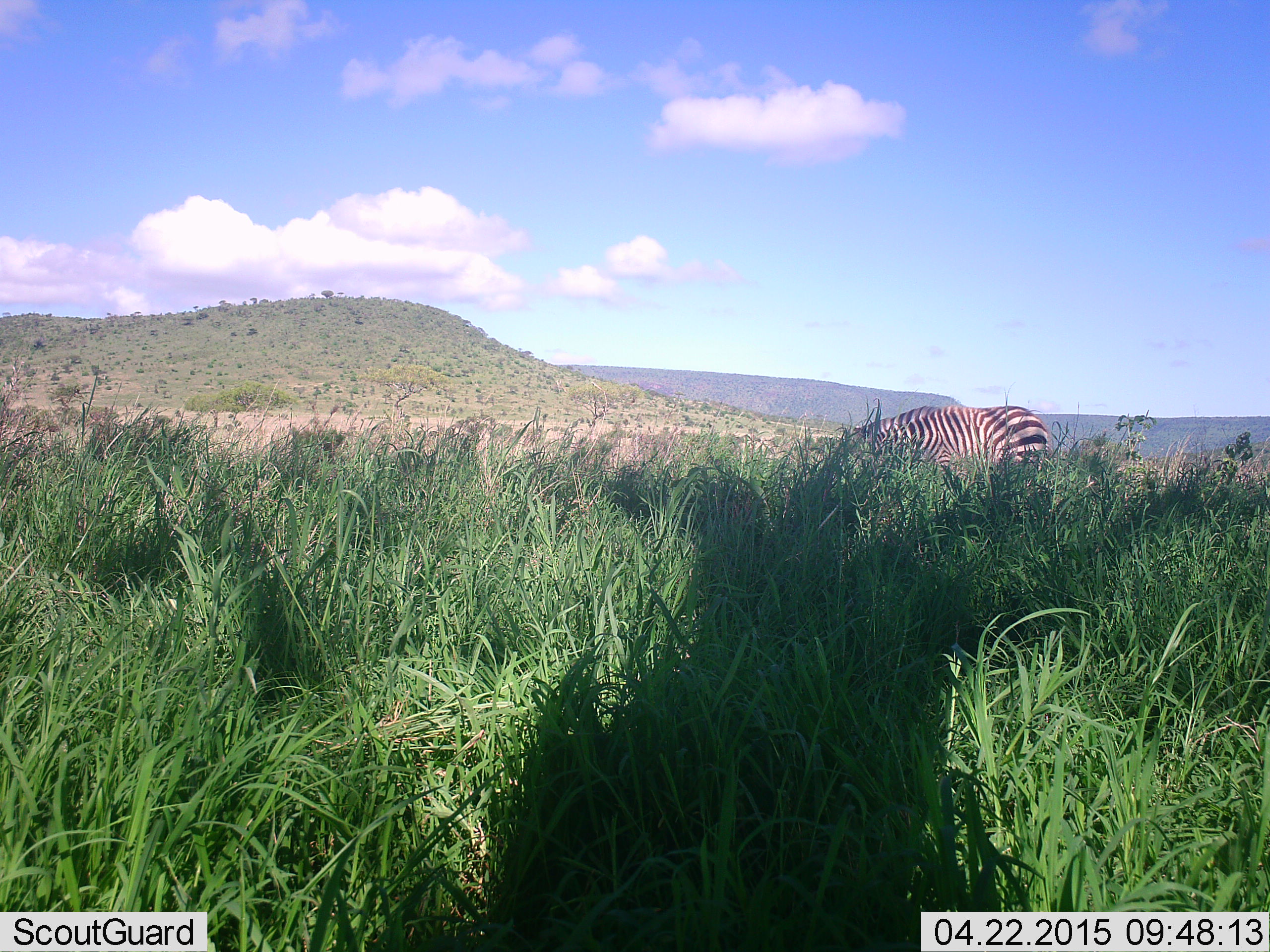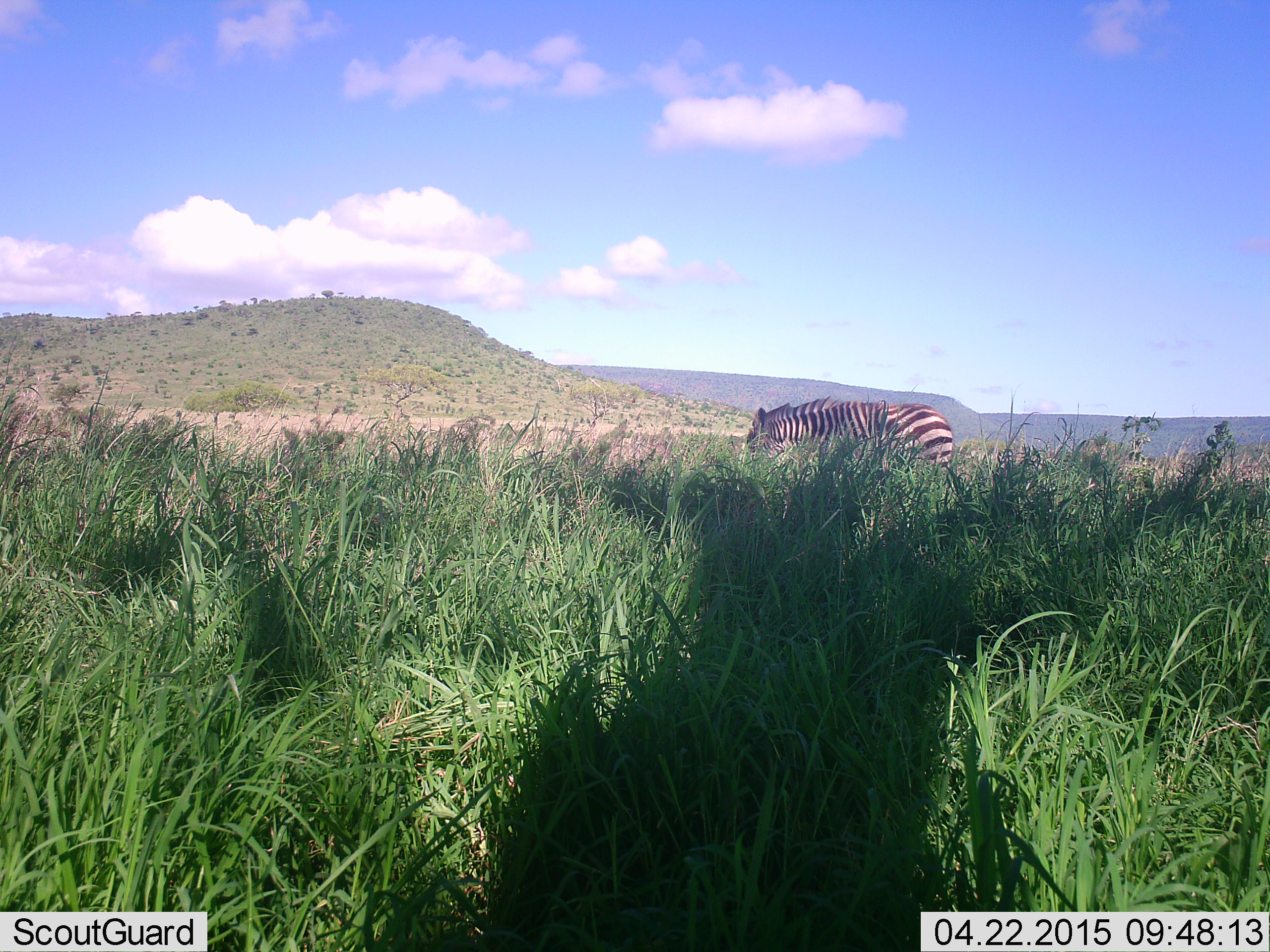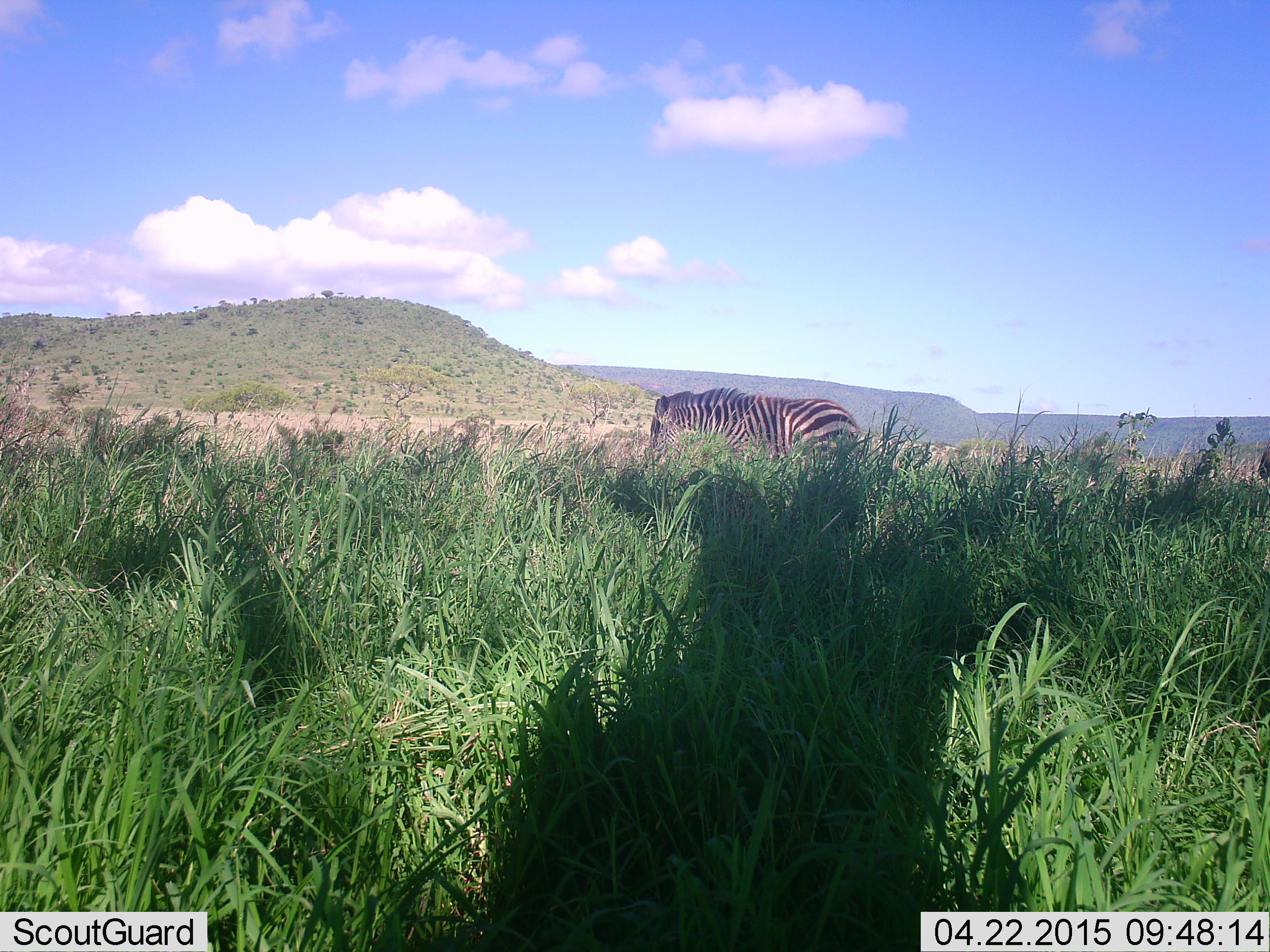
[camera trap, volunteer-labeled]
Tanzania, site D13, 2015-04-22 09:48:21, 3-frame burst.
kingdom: Animalia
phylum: Chordata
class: Mammalia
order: Perissodactyla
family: Equidae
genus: Equus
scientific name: Equus quagga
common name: plains zebra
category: zebra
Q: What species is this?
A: Zebra (plains zebra) (Equus quagga).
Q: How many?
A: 1.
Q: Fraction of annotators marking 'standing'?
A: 20%.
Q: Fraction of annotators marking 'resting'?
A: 0%.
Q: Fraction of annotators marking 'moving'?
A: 80%.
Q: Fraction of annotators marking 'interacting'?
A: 0%.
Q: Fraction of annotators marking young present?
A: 0%.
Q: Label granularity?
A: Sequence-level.